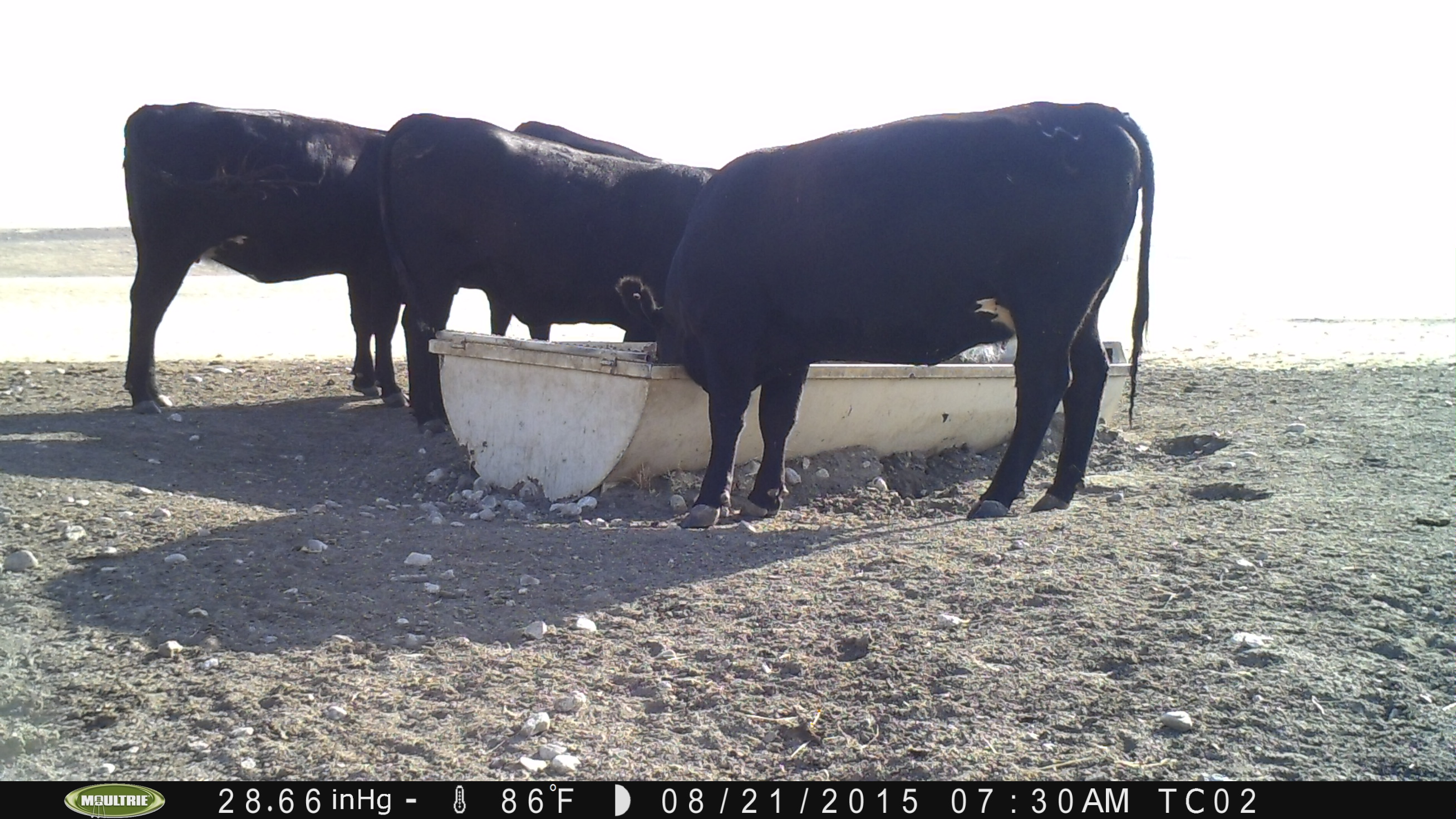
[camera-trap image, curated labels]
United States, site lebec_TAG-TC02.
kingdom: Animalia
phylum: Chordata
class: Mammalia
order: Artiodactyla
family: Bovidae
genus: Bos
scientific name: Bos taurus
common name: domestic cow